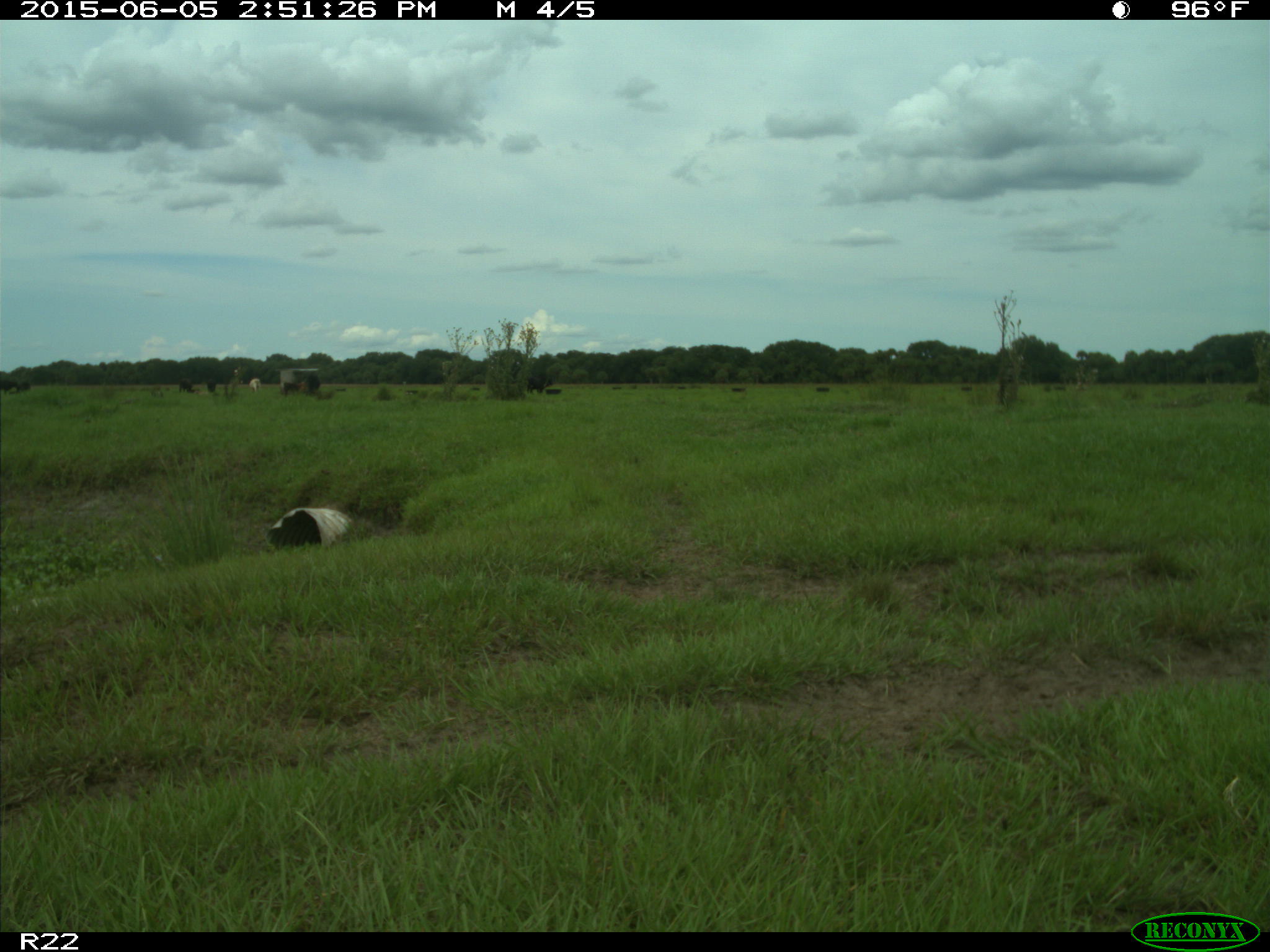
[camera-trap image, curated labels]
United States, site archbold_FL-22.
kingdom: Animalia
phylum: Chordata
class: Mammalia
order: Artiodactyla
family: Bovidae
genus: Bos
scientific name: Bos taurus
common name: domestic cow